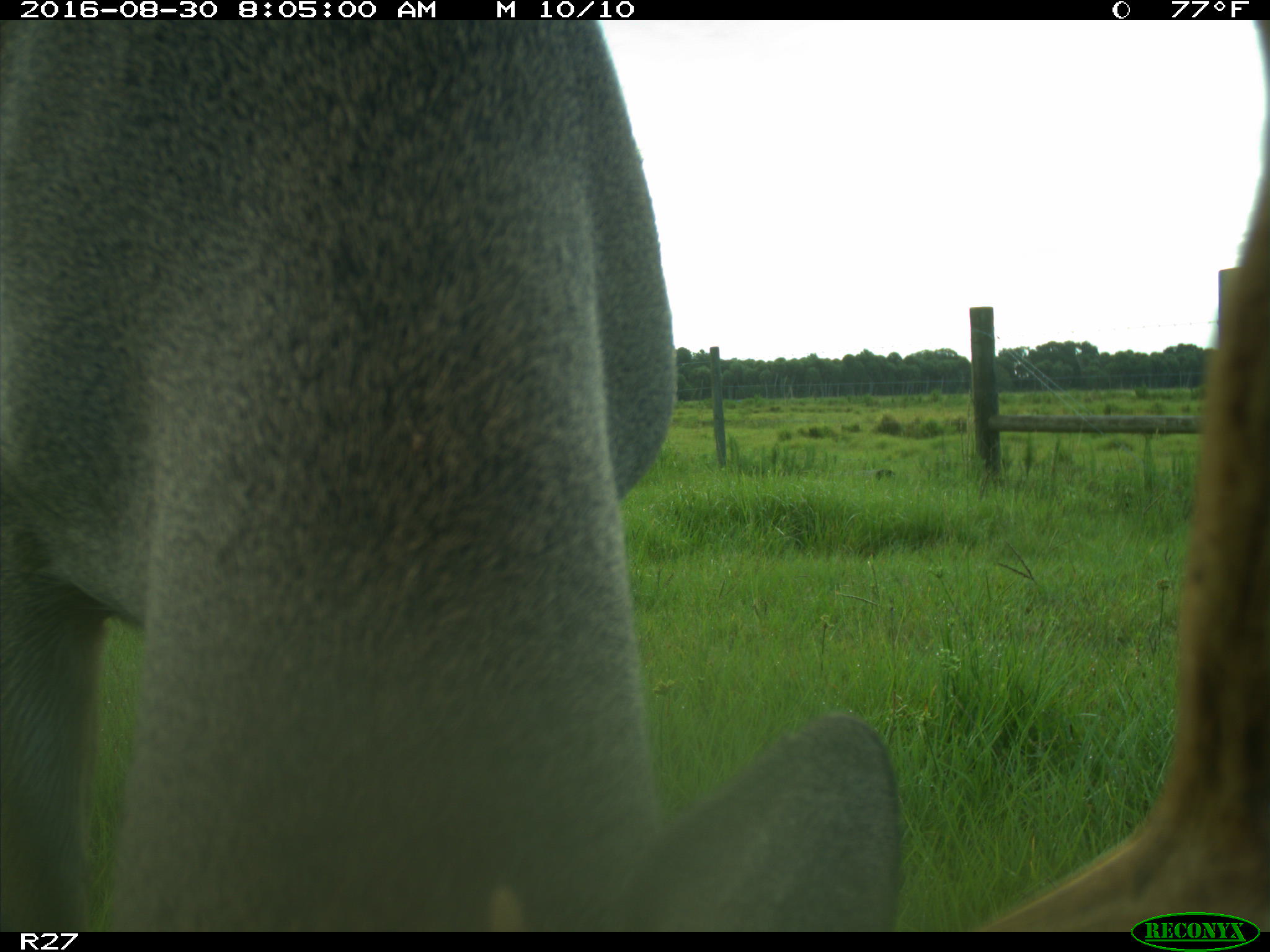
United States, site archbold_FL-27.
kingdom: Animalia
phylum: Chordata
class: Mammalia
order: Artiodactyla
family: Cervidae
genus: Odocoileus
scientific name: Odocoileus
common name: deer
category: unidentified deer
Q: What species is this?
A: Unidentified deer (deer) (Odocoileus).